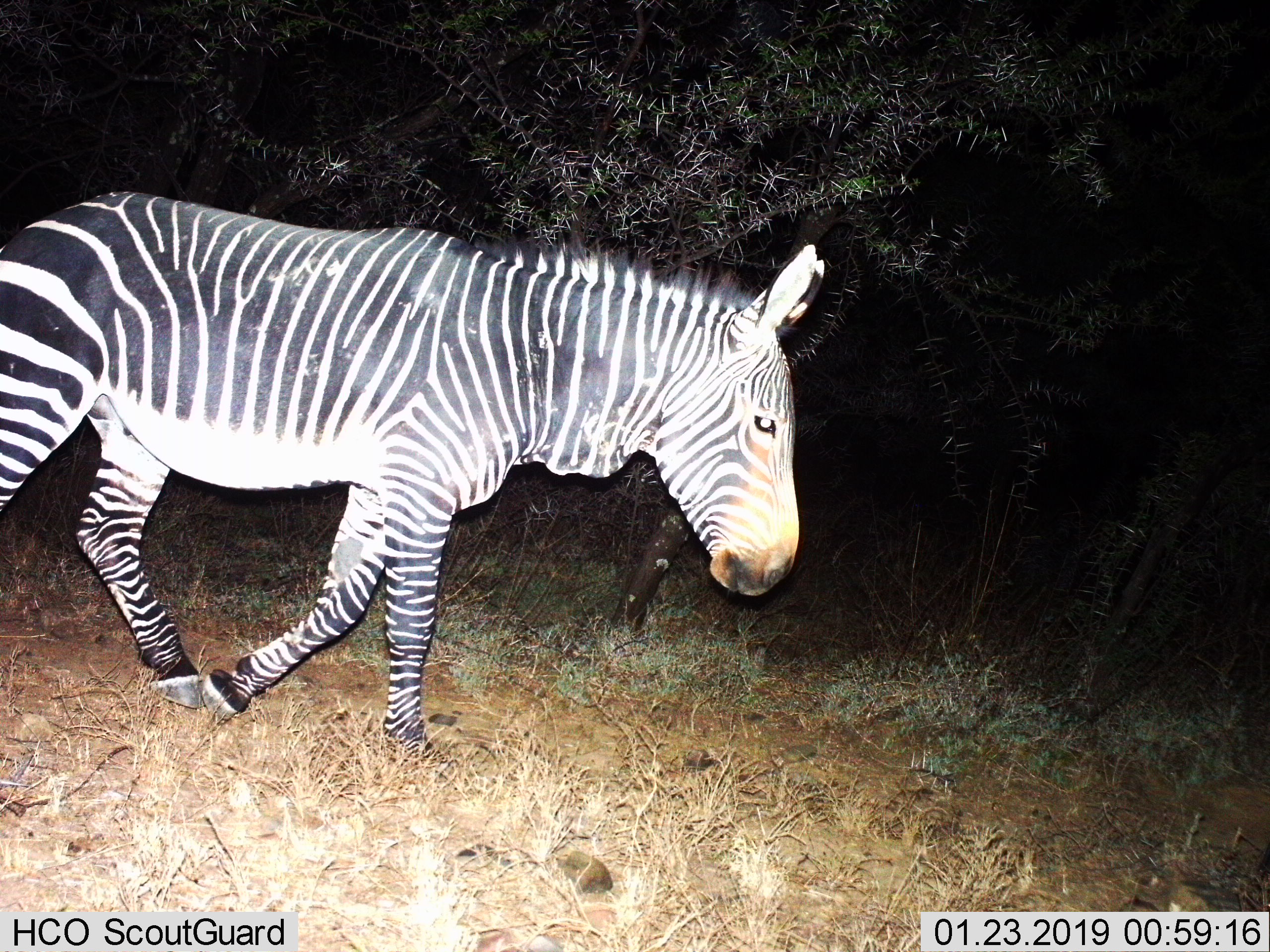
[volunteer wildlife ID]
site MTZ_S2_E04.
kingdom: Animalia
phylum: Chordata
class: Mammalia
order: Perissodactyla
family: Equidae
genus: Equus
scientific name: Equus zebra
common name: mountain zebra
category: zebramountain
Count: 1.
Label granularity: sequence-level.